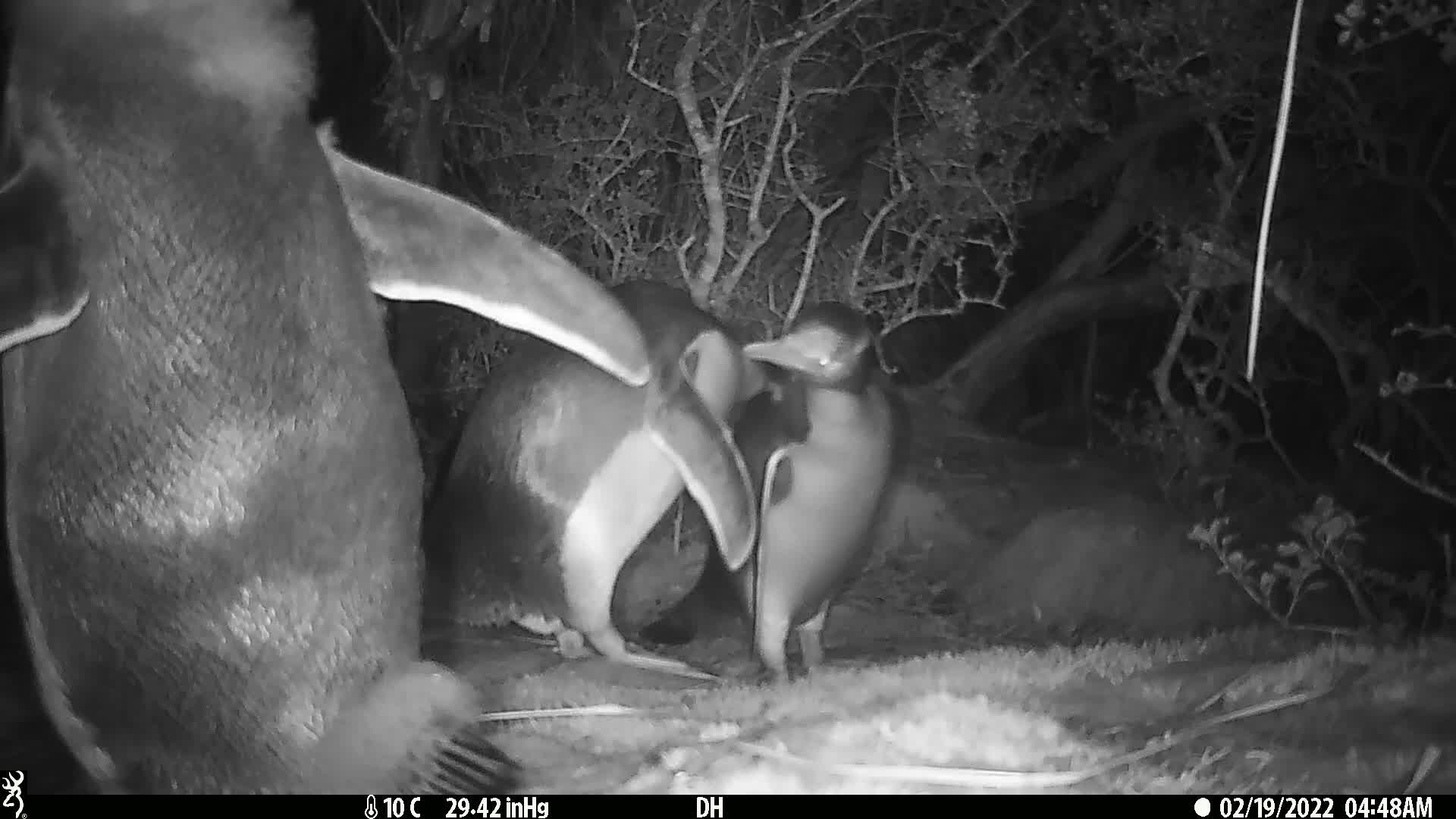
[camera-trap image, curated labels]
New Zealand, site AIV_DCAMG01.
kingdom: Animalia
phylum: Chordata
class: Aves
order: Sphenisciformes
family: Spheniscidae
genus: Megadyptes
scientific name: Megadyptes antipodes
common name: yellow-eyed penguin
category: yellow eyed penguin